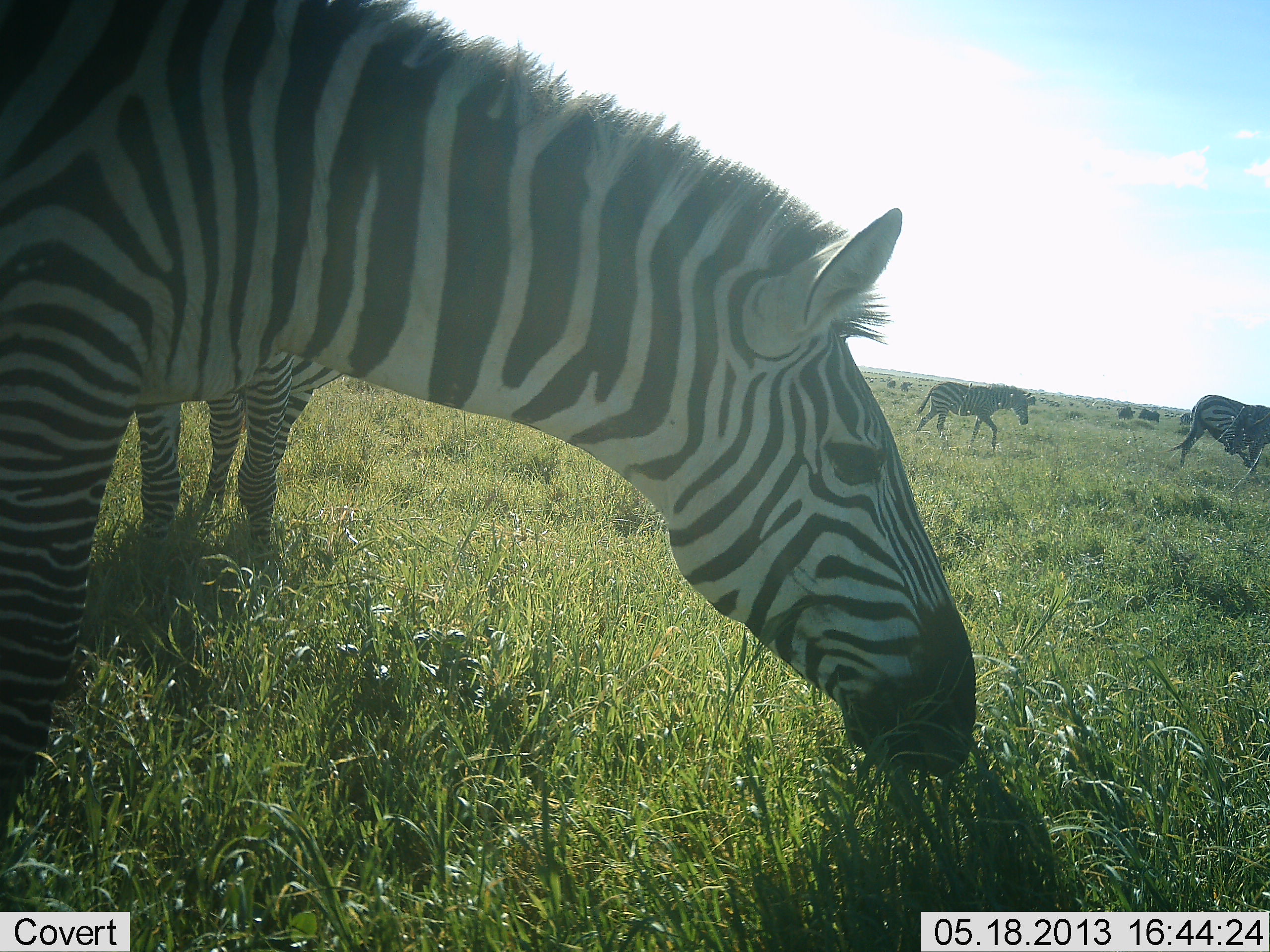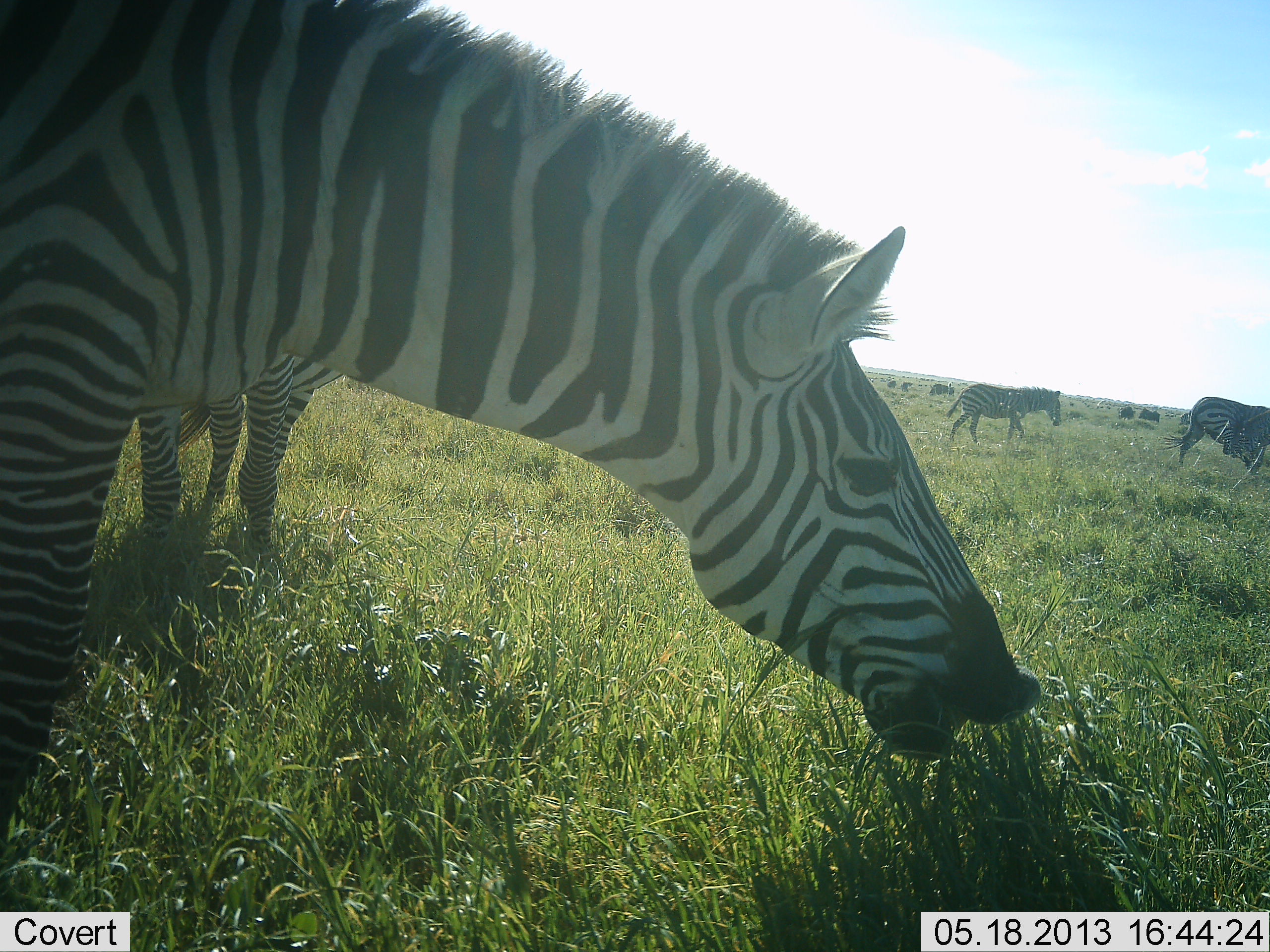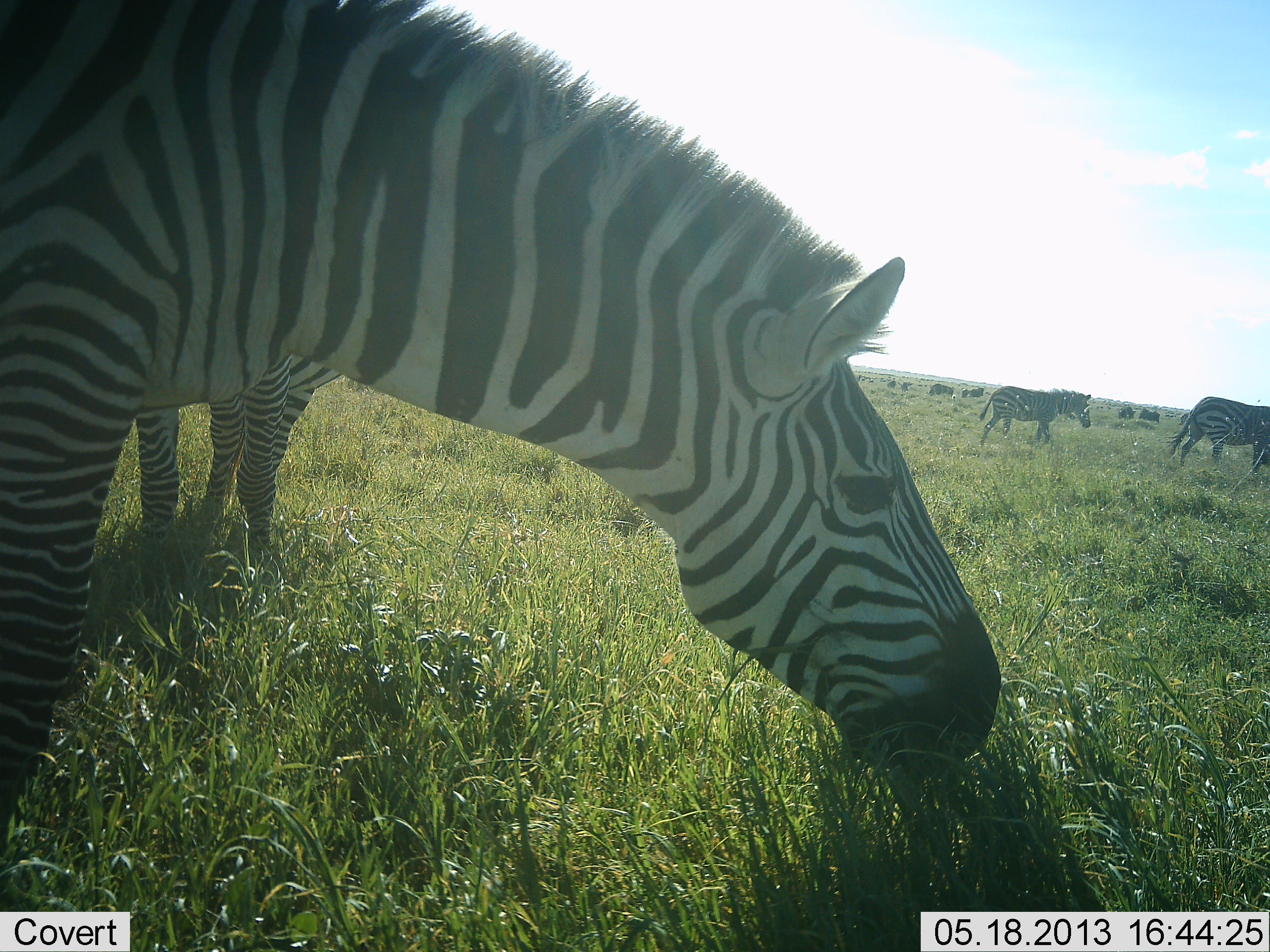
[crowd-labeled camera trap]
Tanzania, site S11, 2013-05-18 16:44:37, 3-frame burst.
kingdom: Animalia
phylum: Chordata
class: Mammalia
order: Perissodactyla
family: Equidae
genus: Equus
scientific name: Equus quagga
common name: plains zebra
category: zebra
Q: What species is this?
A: Zebra (plains zebra) (Equus quagga).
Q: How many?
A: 4.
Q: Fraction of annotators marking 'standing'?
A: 31%.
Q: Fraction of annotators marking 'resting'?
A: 0%.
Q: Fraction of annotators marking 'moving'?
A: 77%.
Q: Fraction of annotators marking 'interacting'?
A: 0%.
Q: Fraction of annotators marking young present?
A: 0%.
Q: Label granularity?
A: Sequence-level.